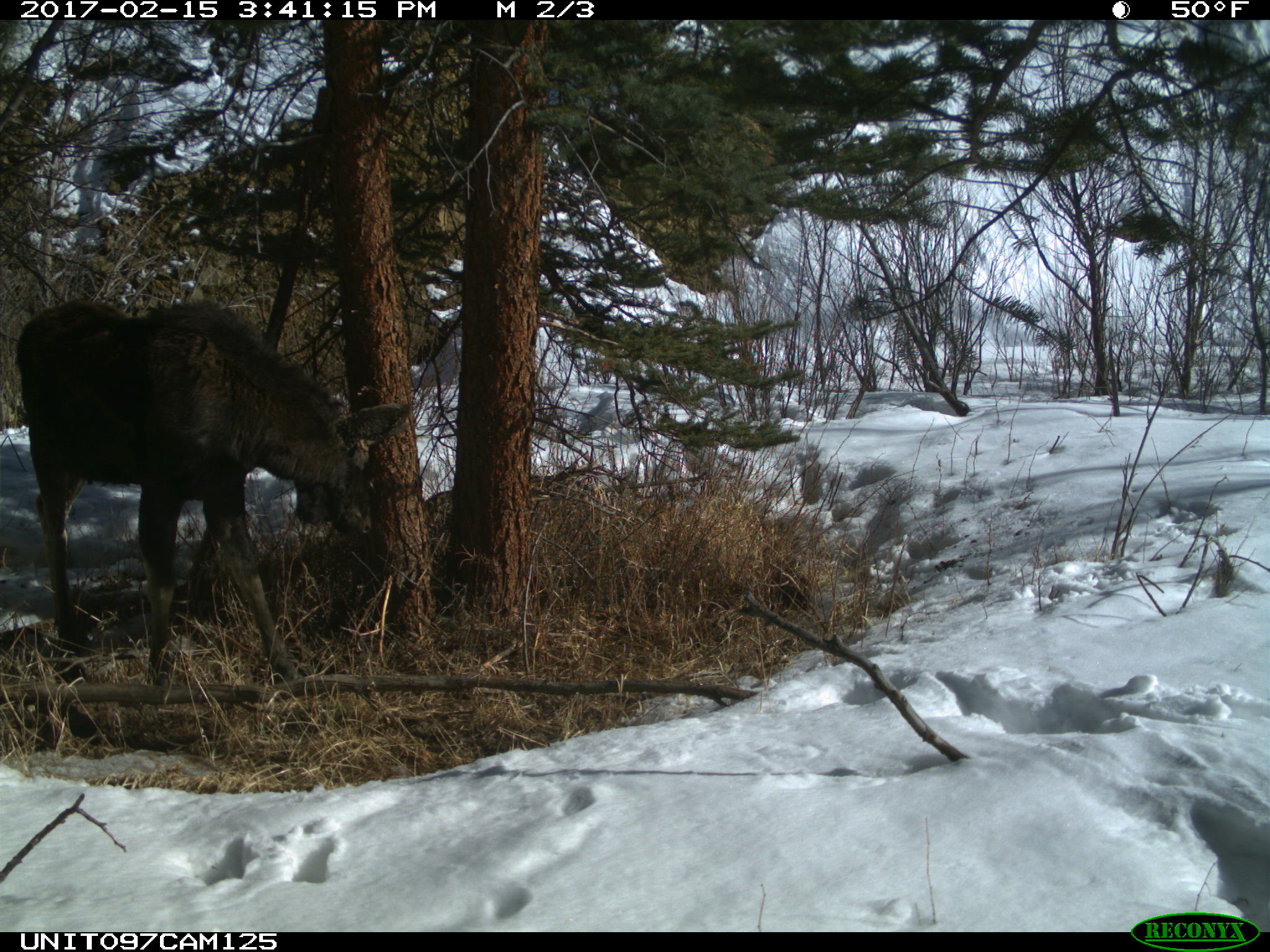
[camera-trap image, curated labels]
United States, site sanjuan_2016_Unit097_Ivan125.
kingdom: Animalia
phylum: Chordata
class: Mammalia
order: Artiodactyla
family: Cervidae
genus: Alces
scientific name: Alces alces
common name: moose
Alces alces (moose).